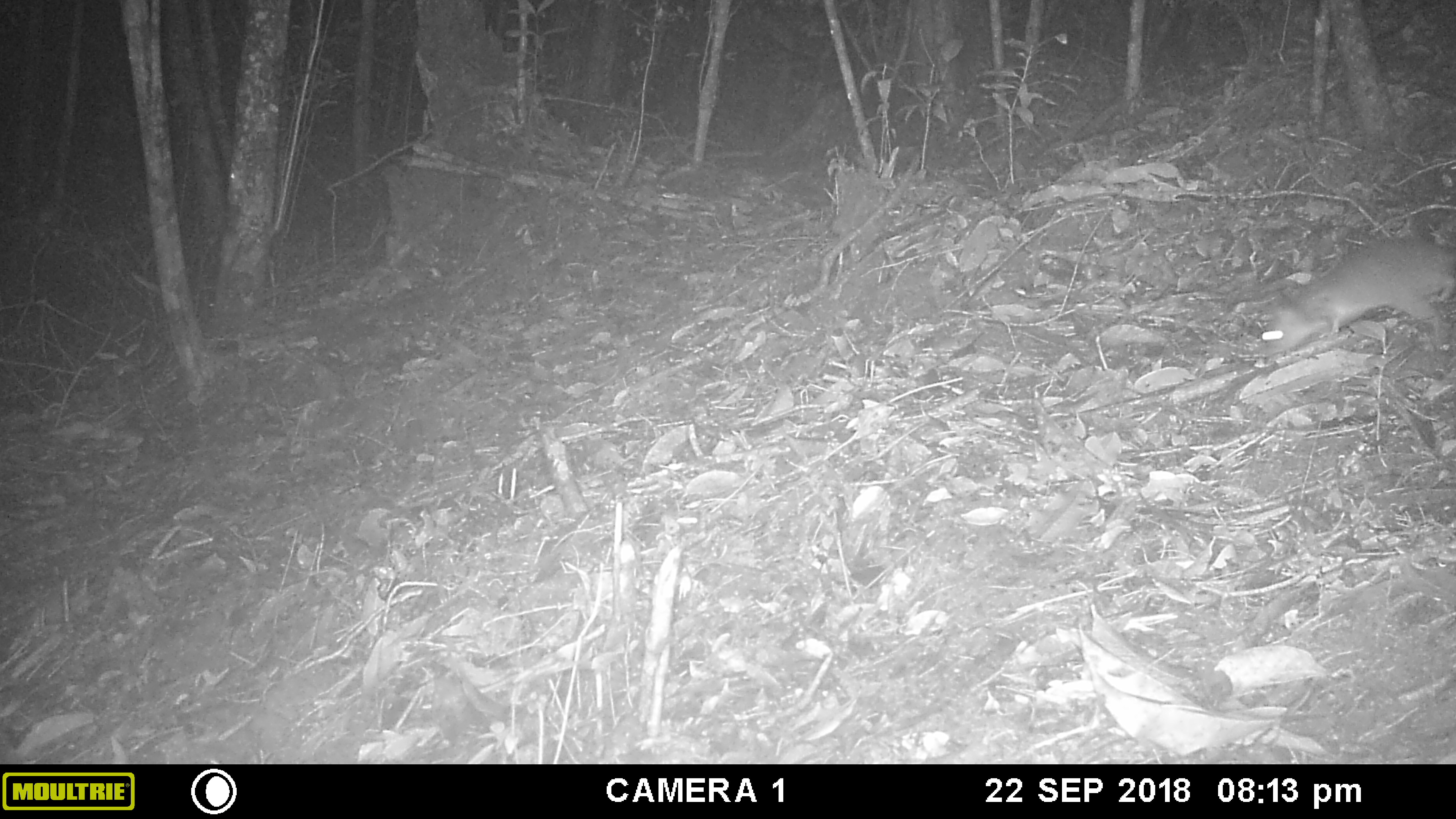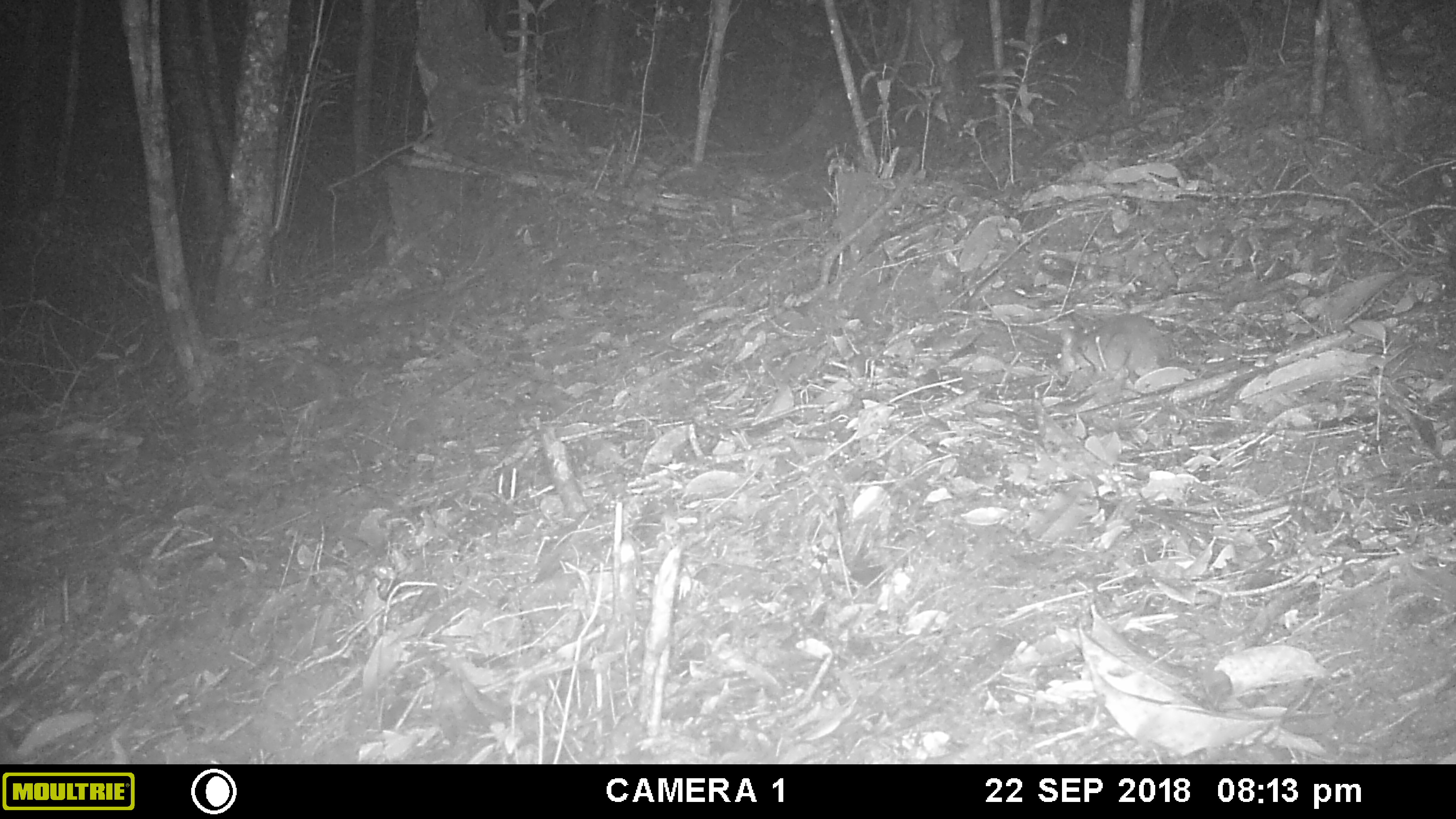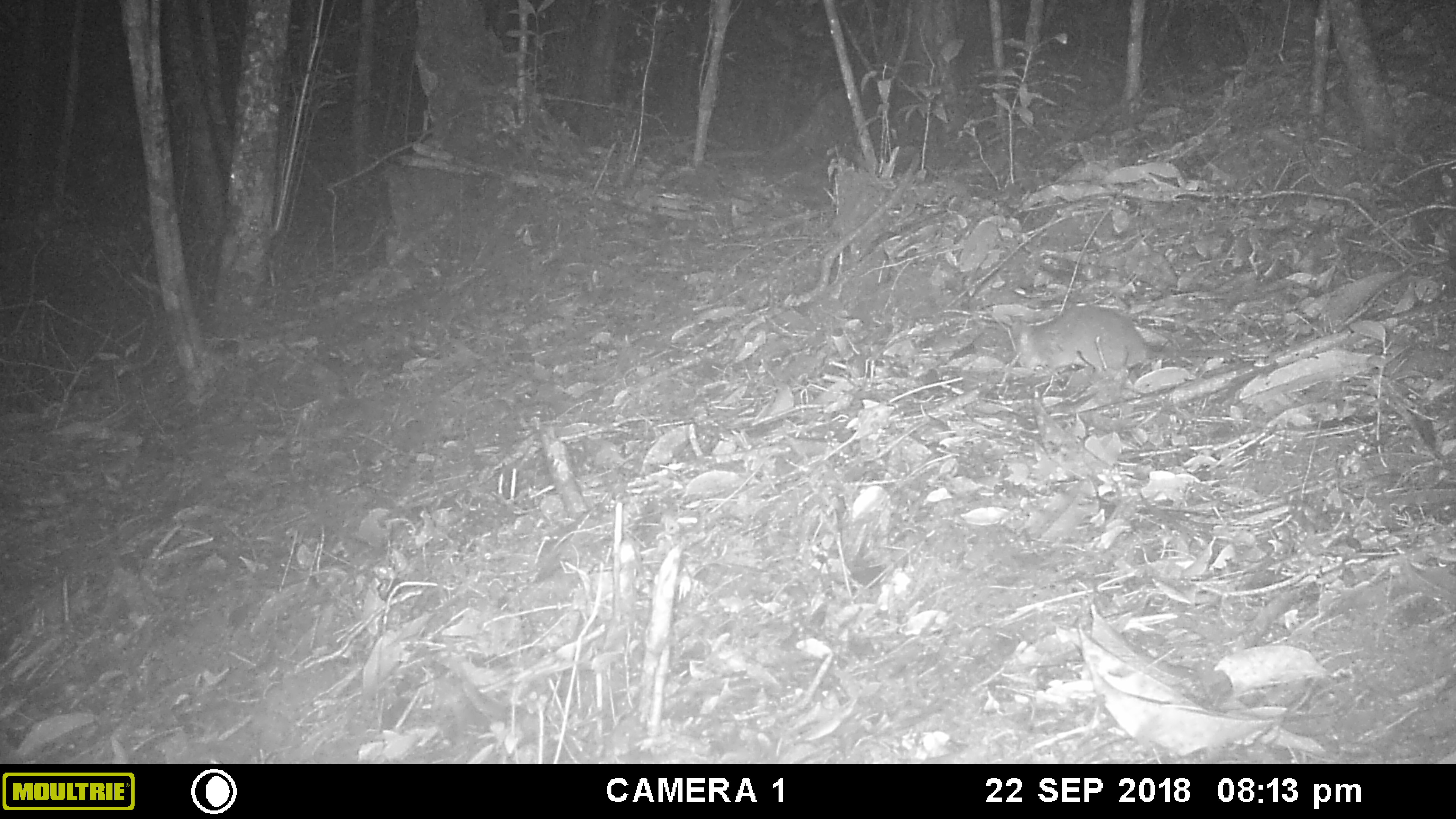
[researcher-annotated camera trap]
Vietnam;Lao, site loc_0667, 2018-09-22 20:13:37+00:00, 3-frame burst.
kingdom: Animalia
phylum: Chordata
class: Mammalia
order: Rodentia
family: Muridae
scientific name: Muridae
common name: old-world mice and rats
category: unidentified murid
Unidentified murid (old-world mice and rats) (Muridae). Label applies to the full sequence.